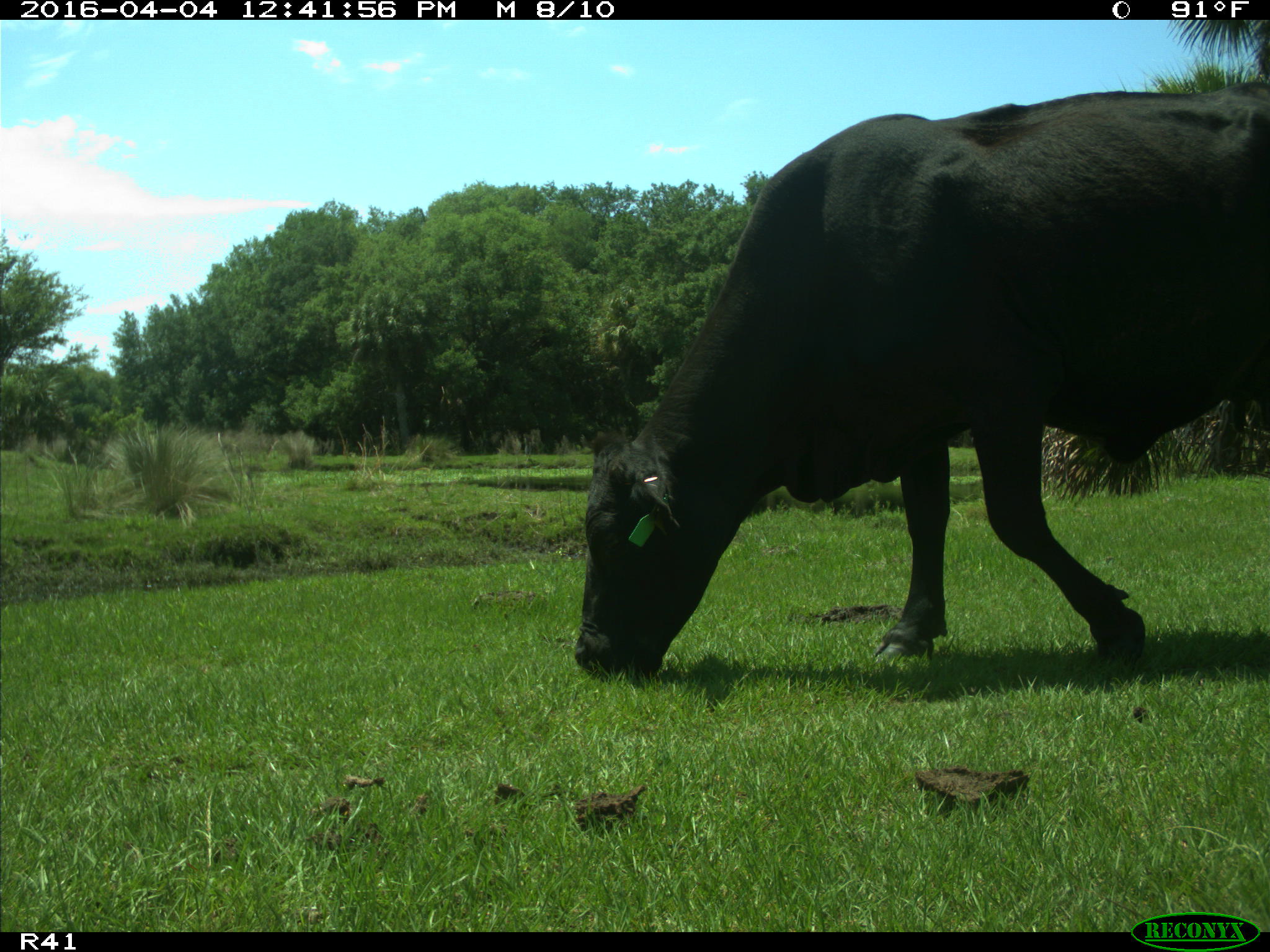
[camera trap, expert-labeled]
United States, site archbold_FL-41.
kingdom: Animalia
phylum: Chordata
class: Mammalia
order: Artiodactyla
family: Bovidae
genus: Bos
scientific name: Bos taurus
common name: domestic cow